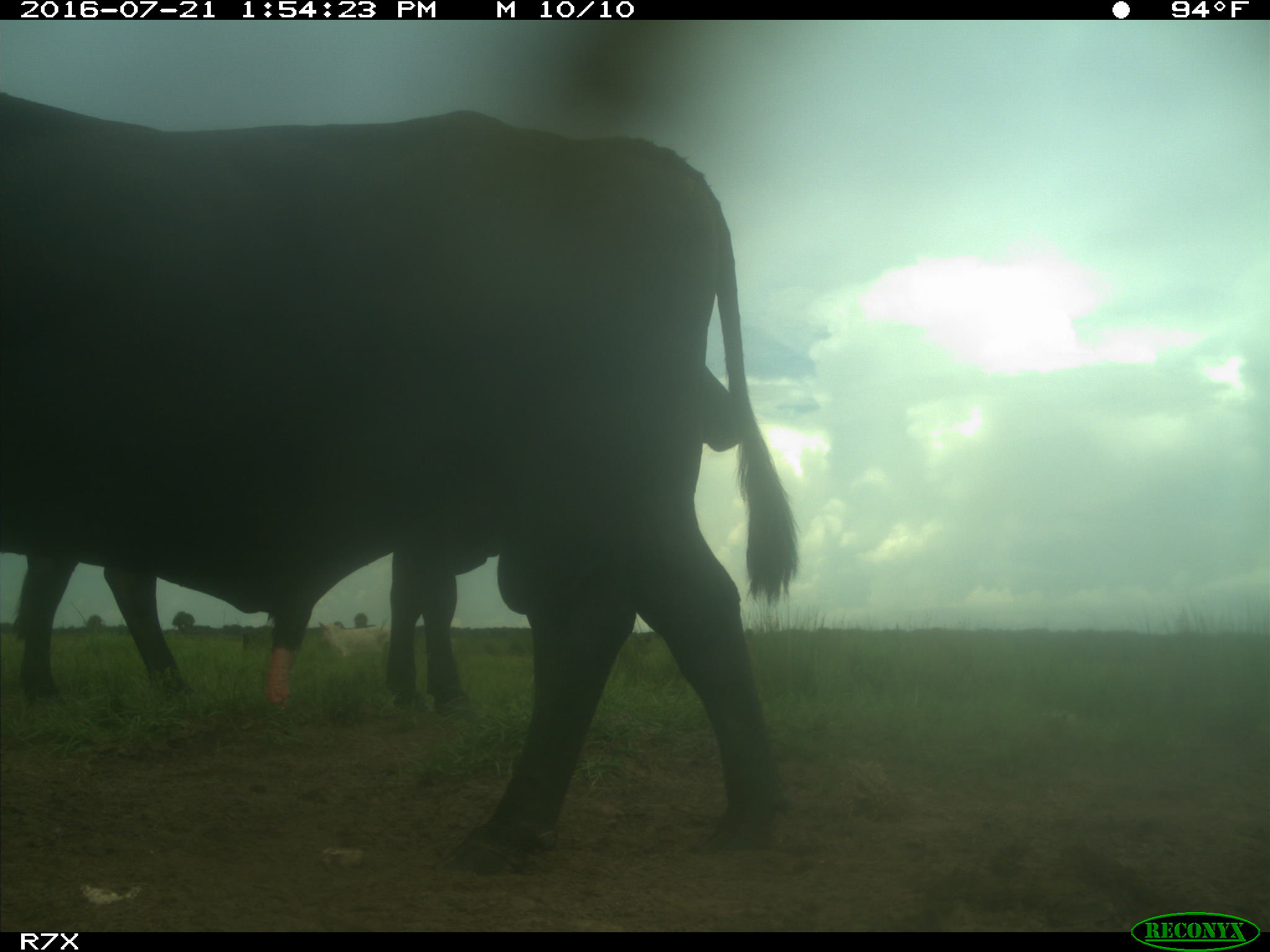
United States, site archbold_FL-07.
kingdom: Animalia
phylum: Chordata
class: Mammalia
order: Artiodactyla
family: Bovidae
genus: Bos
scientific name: Bos taurus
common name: domestic cow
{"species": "Bos taurus (domestic cow)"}